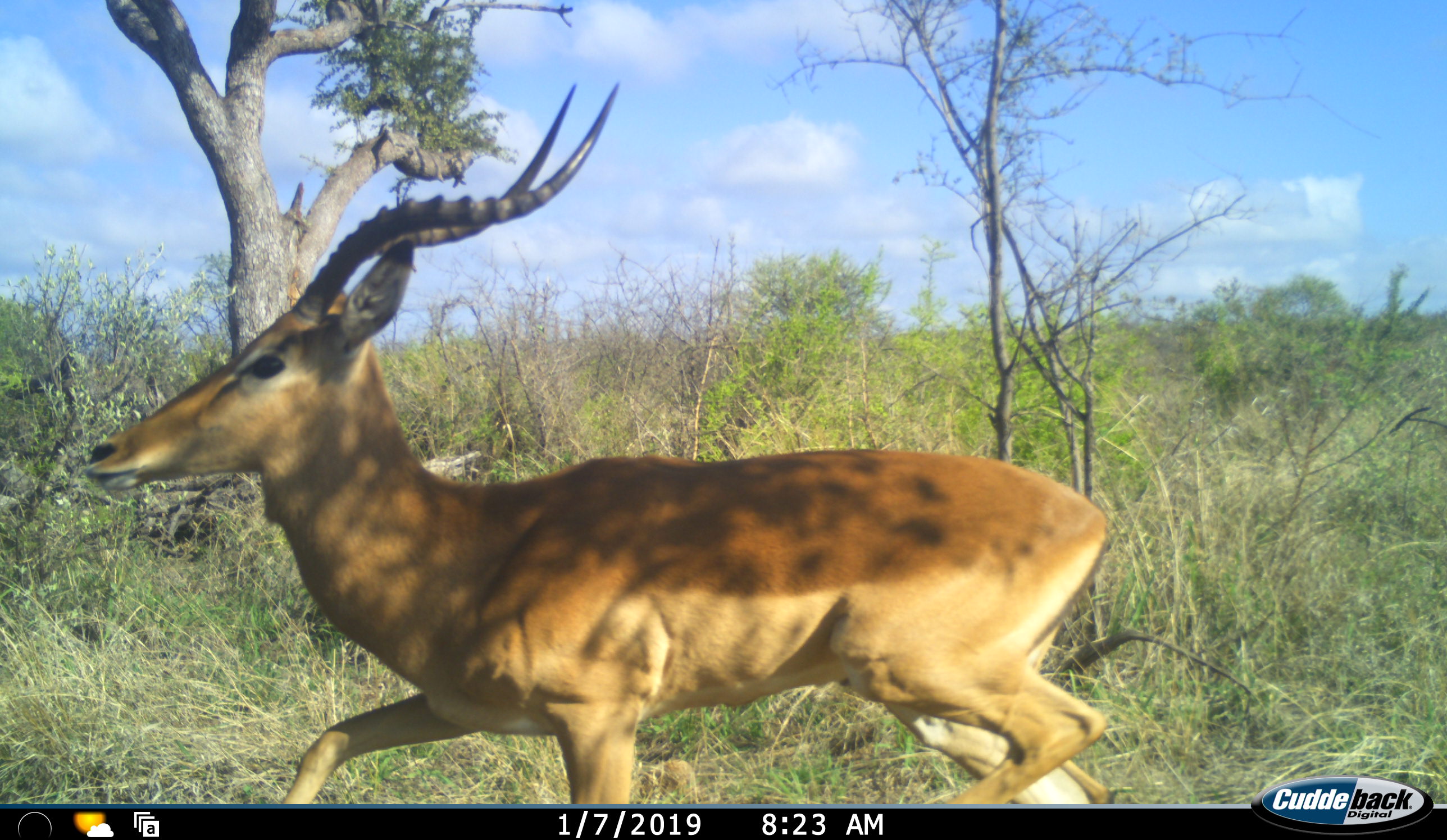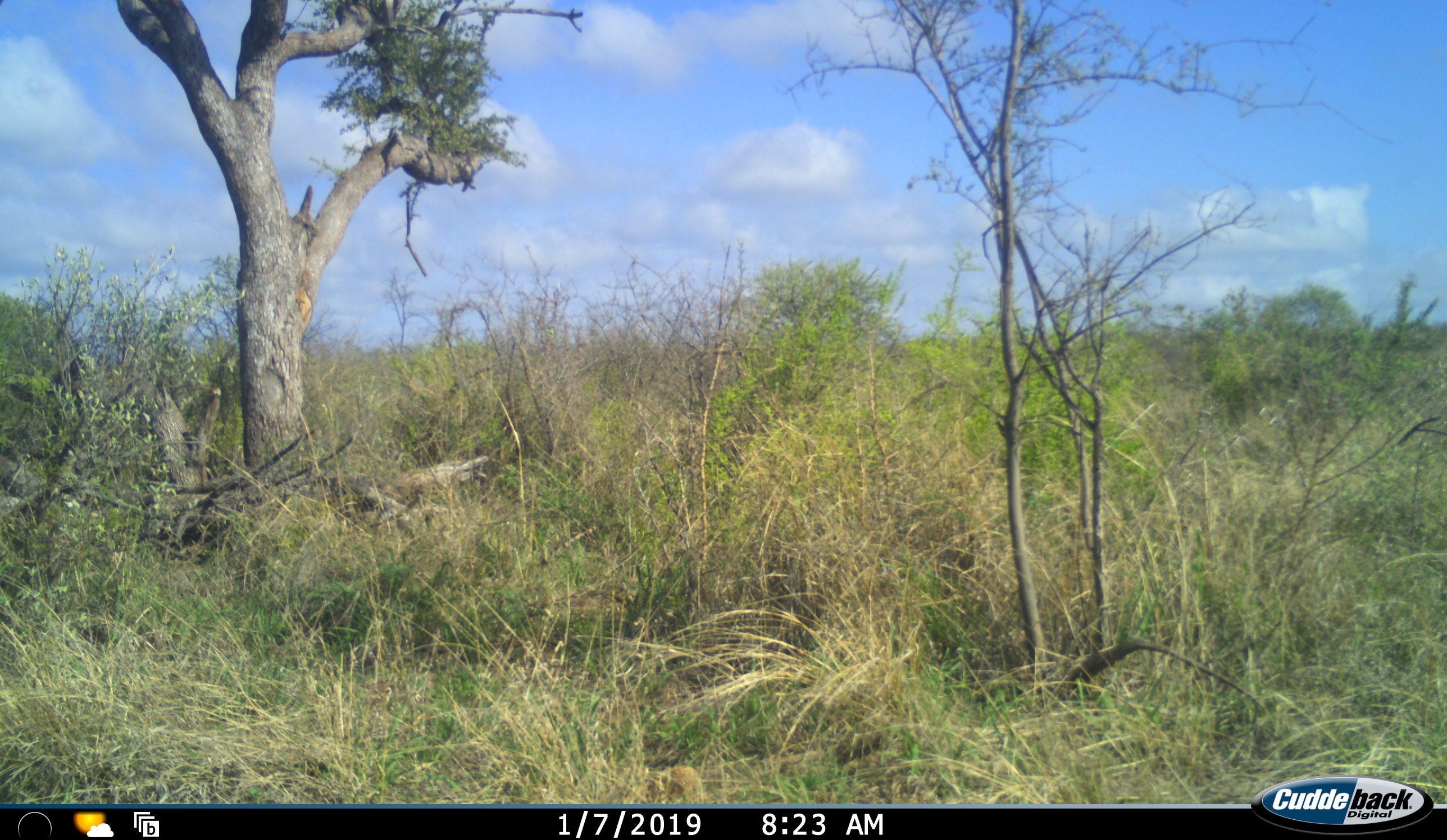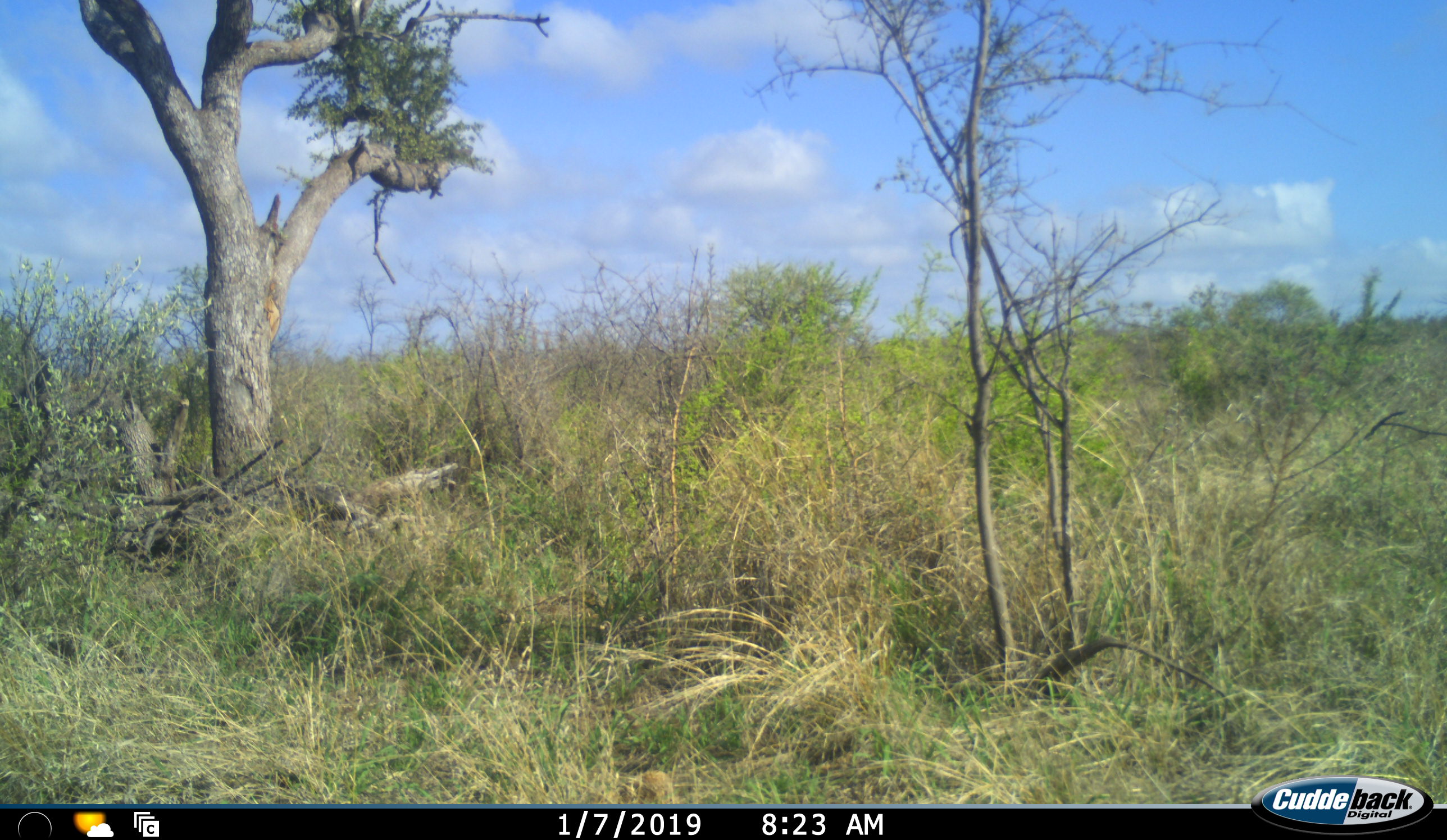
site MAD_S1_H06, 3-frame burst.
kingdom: Animalia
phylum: Chordata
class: Mammalia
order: Artiodactyla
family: Bovidae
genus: Aepyceros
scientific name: Aepyceros melampus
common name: impala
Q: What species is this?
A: Impala (Aepyceros melampus).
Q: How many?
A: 1.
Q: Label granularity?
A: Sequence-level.